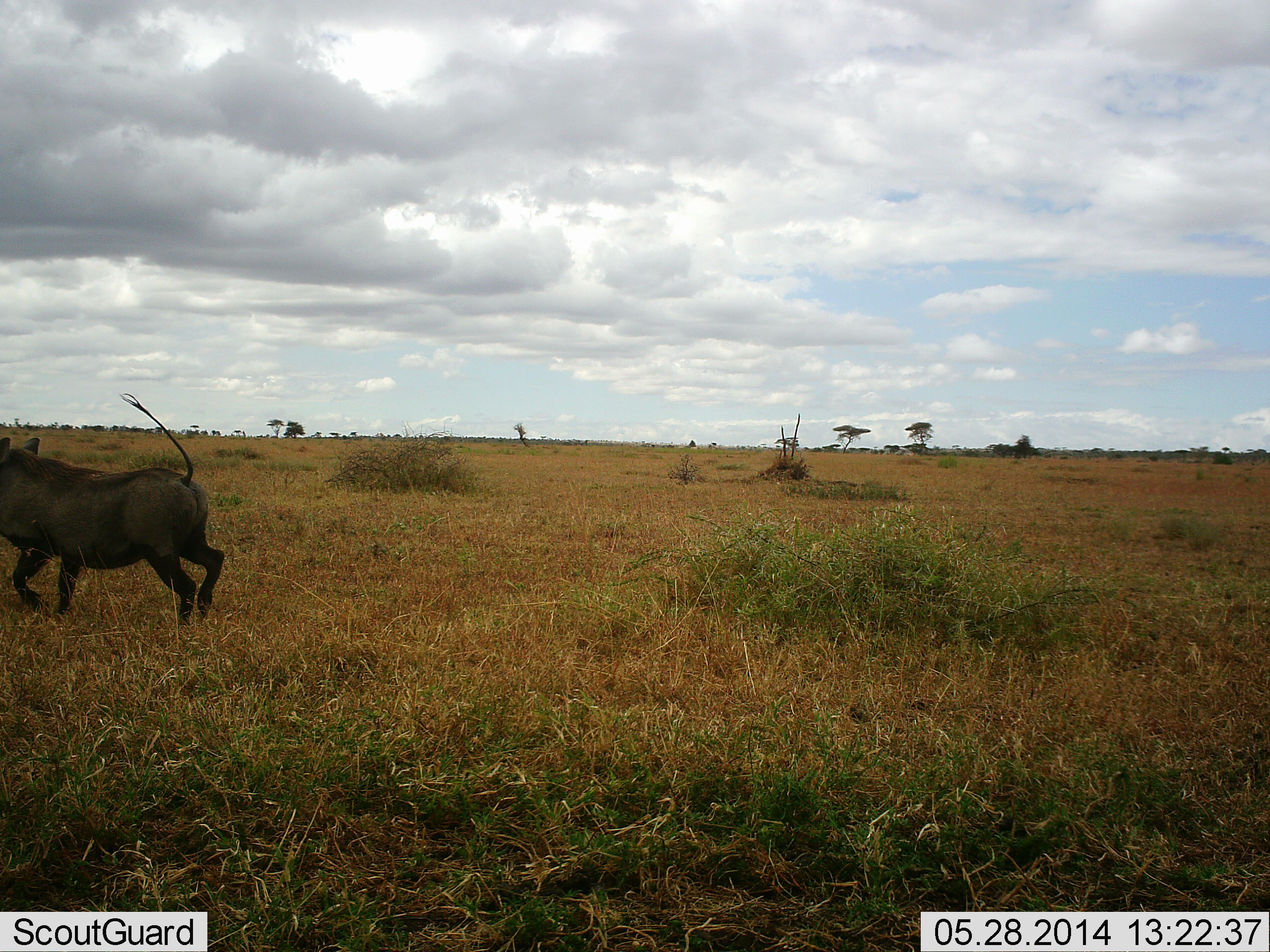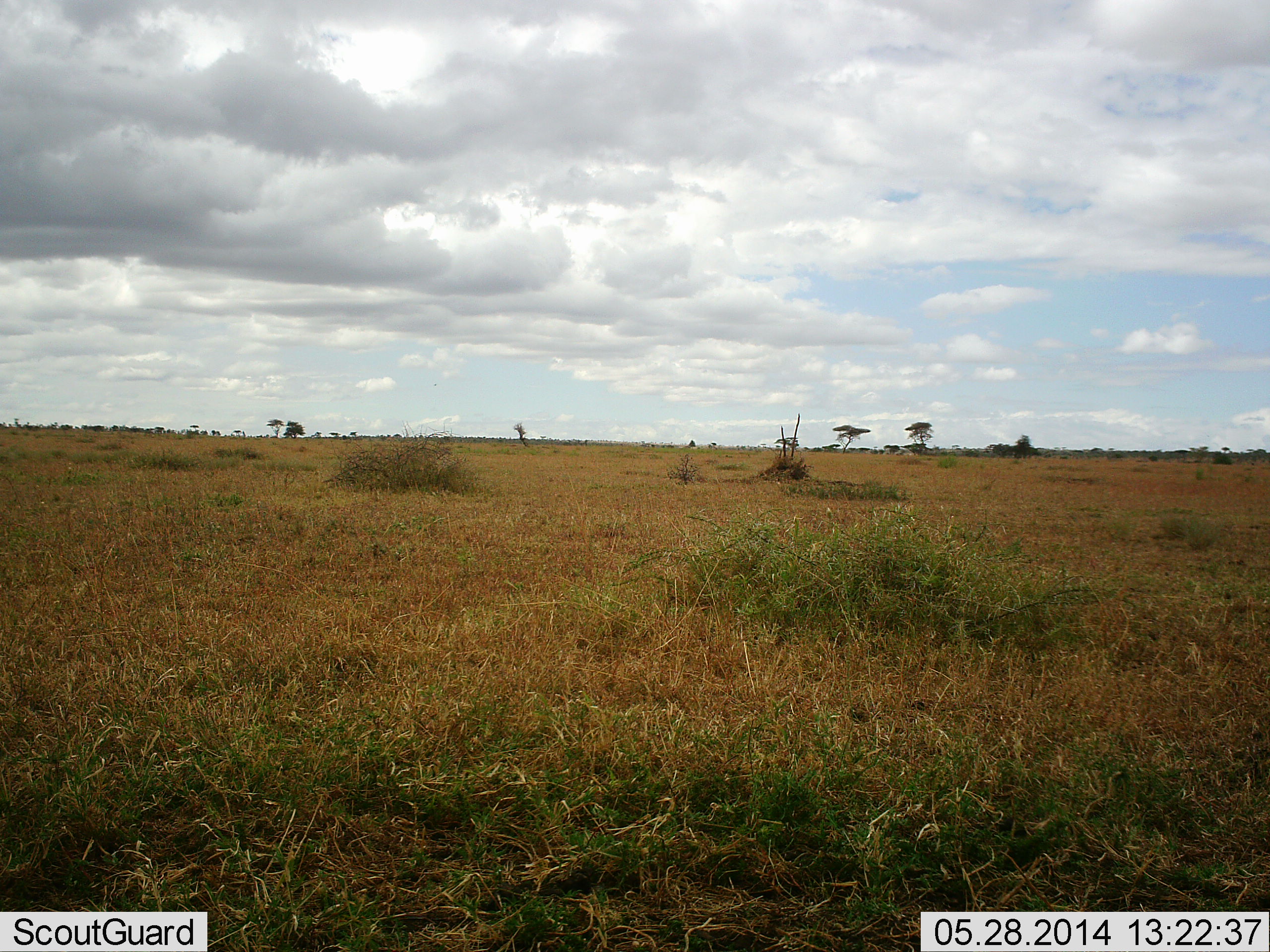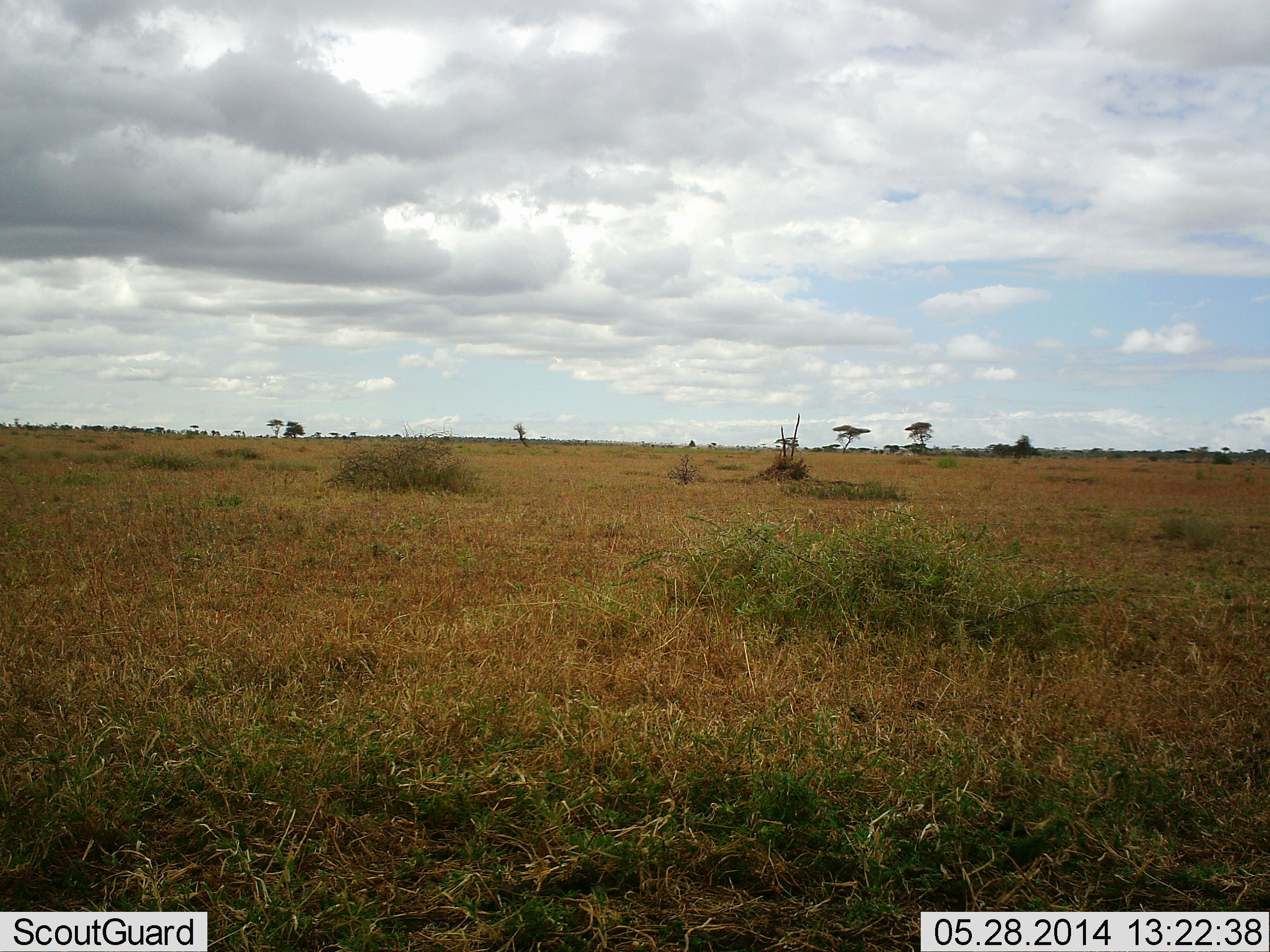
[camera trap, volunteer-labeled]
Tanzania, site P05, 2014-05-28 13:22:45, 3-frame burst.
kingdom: Animalia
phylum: Chordata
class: Mammalia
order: Artiodactyla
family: Suidae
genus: Phacochoerus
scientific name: Phacochoerus africanus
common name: warthog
Warthog (Phacochoerus africanus), count 1. Behavior (volunteer vote fractions): standing 0%, resting 0%, moving 100%, interacting 0%. Young present (vote fraction): 0%. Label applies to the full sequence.